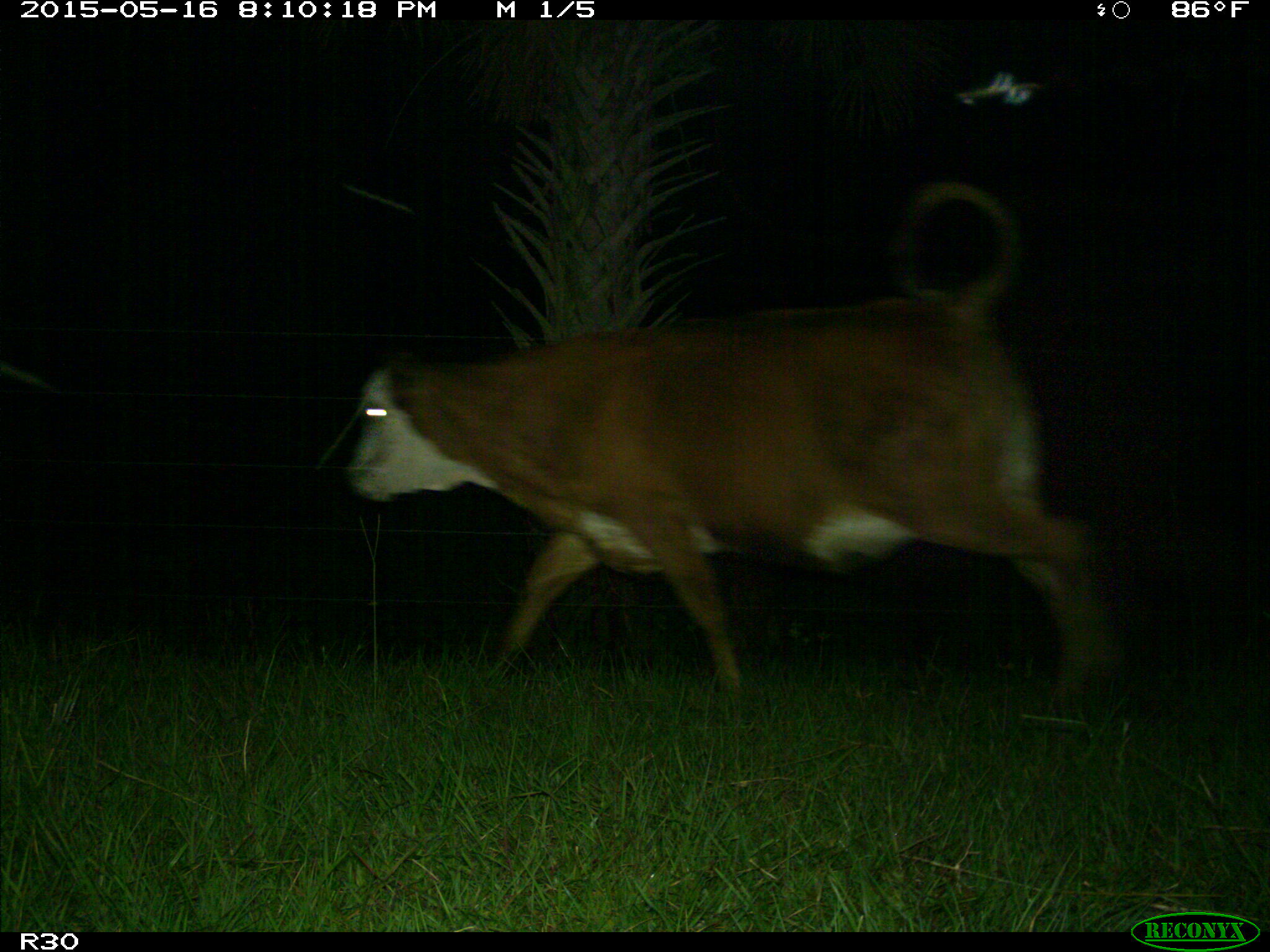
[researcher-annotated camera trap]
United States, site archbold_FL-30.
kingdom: Animalia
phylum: Chordata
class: Mammalia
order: Artiodactyla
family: Bovidae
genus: Bos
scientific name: Bos taurus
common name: domestic cow